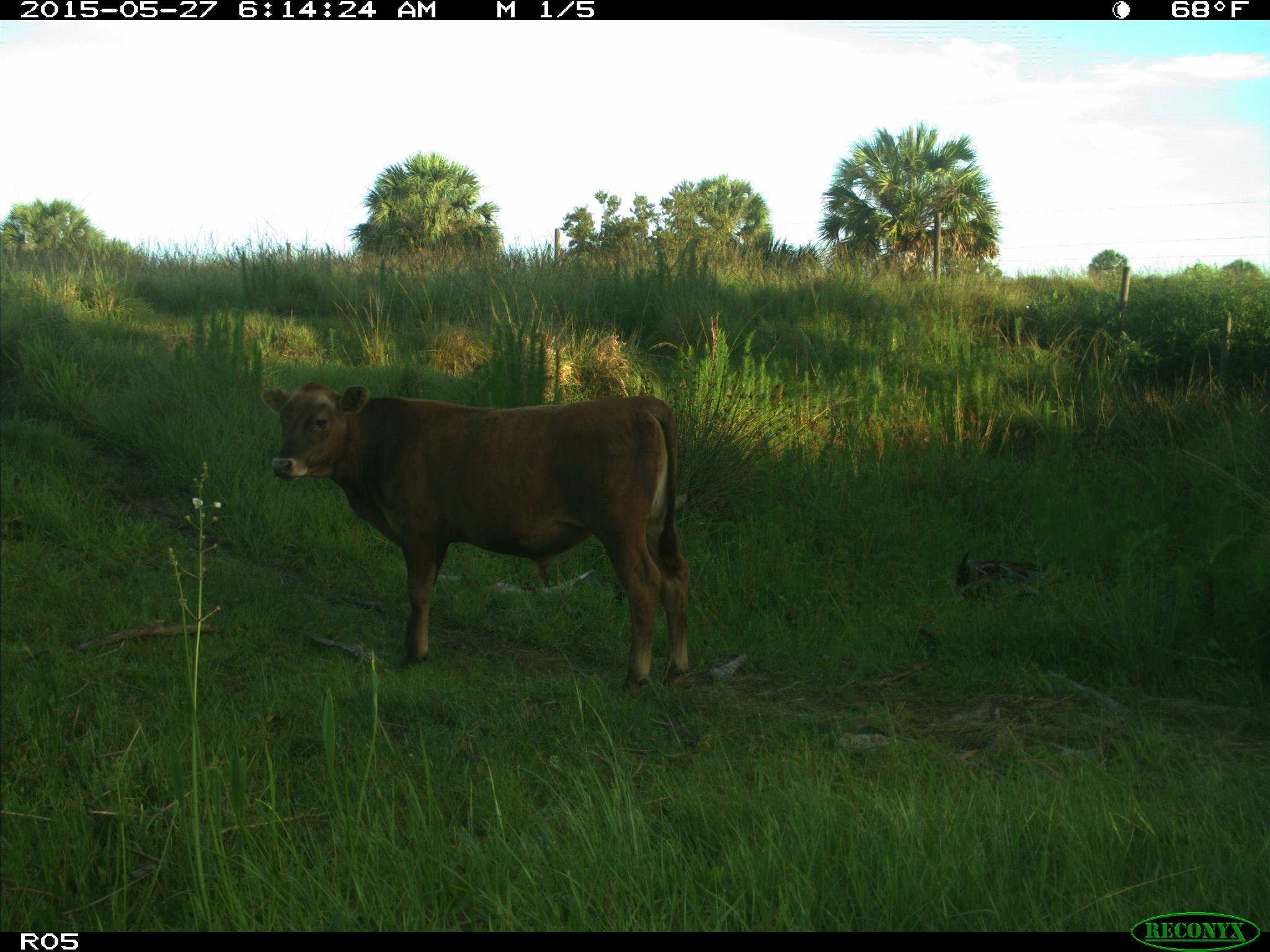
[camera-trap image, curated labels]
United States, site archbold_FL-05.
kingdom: Animalia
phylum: Chordata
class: Mammalia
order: Artiodactyla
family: Bovidae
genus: Bos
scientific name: Bos taurus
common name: domestic cow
Bos taurus (domestic cow).